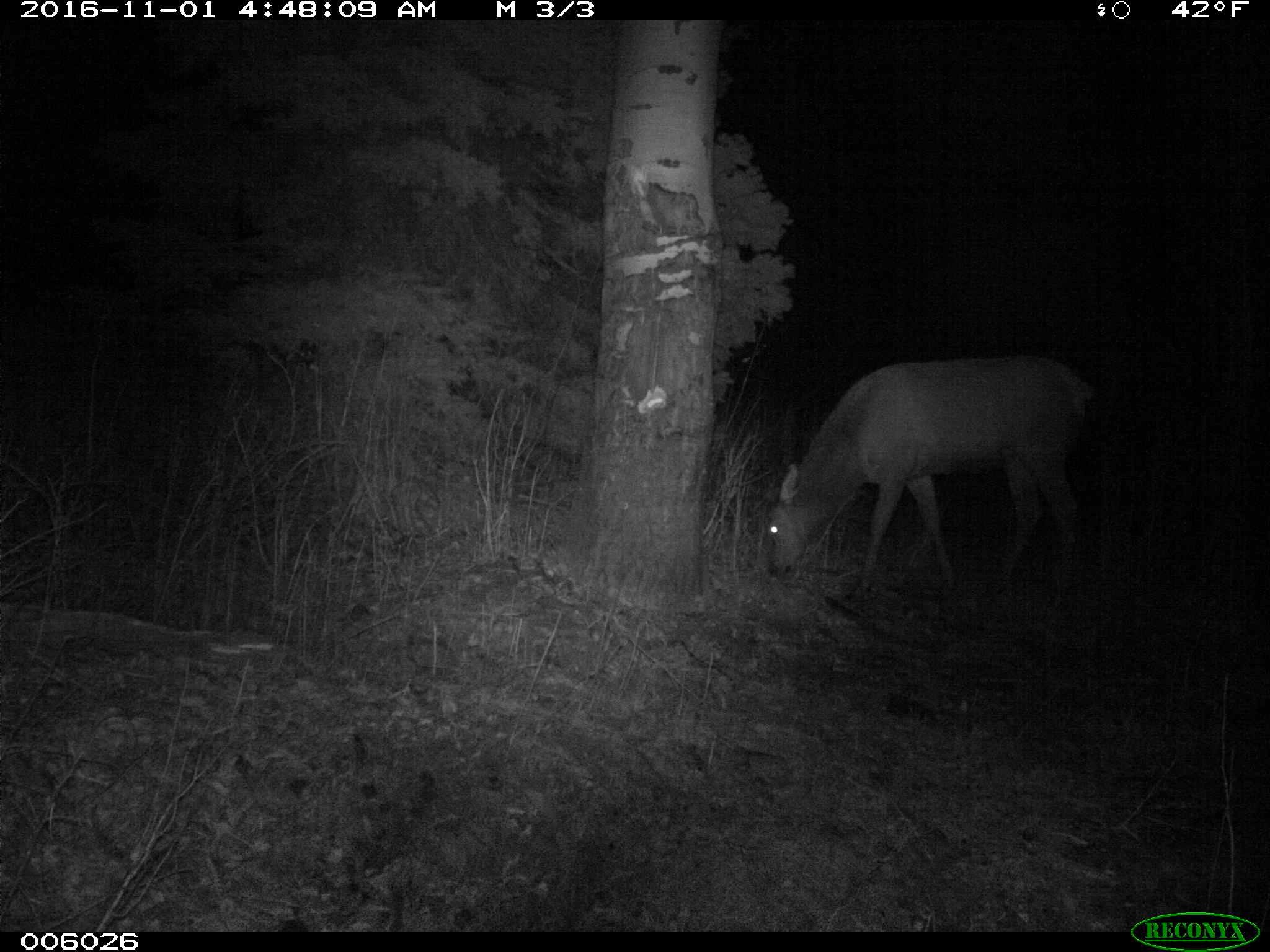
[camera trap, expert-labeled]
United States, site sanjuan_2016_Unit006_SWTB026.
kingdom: Animalia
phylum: Chordata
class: Mammalia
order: Artiodactyla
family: Cervidae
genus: Cervus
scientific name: Cervus elaphus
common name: red deer